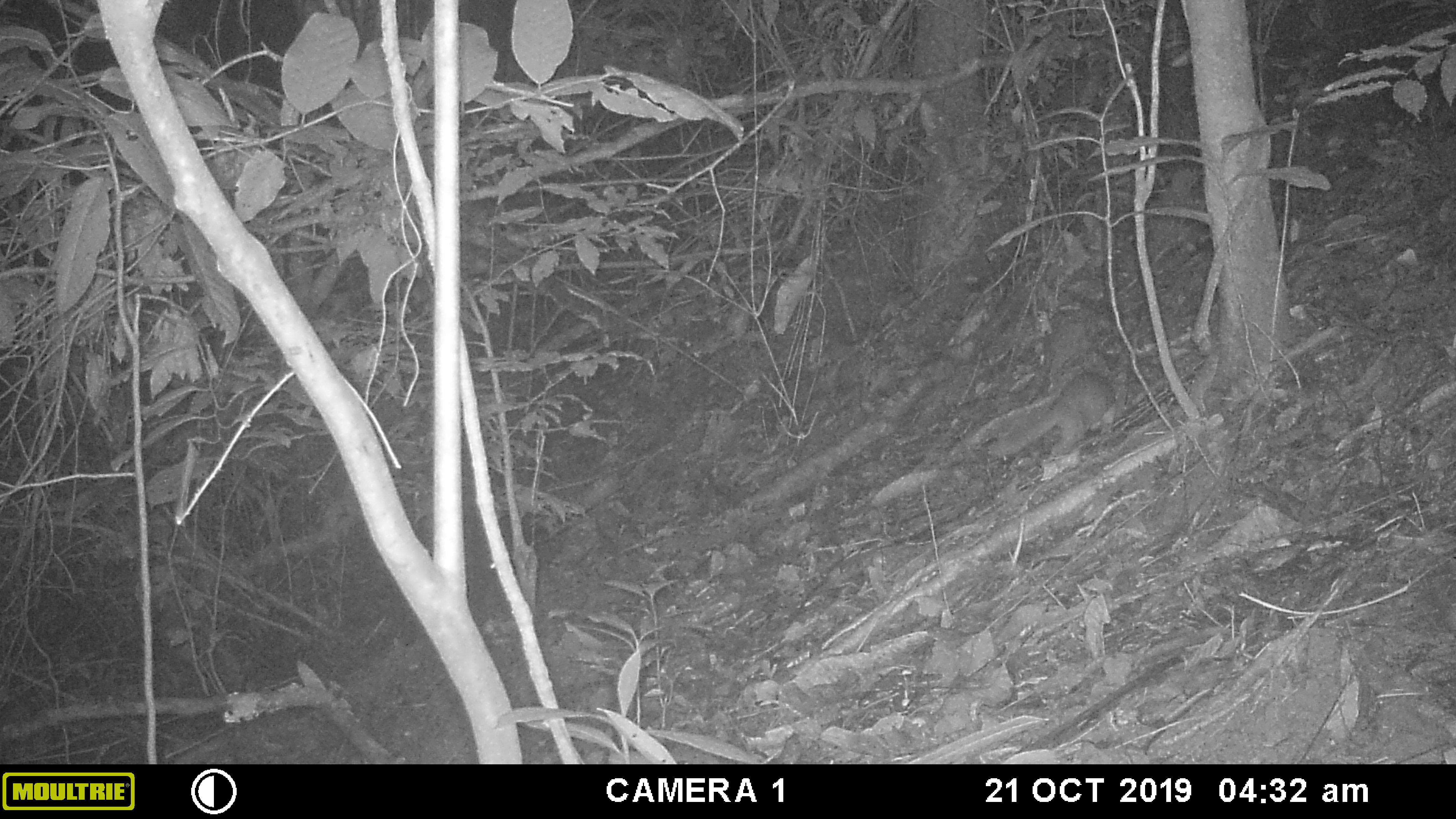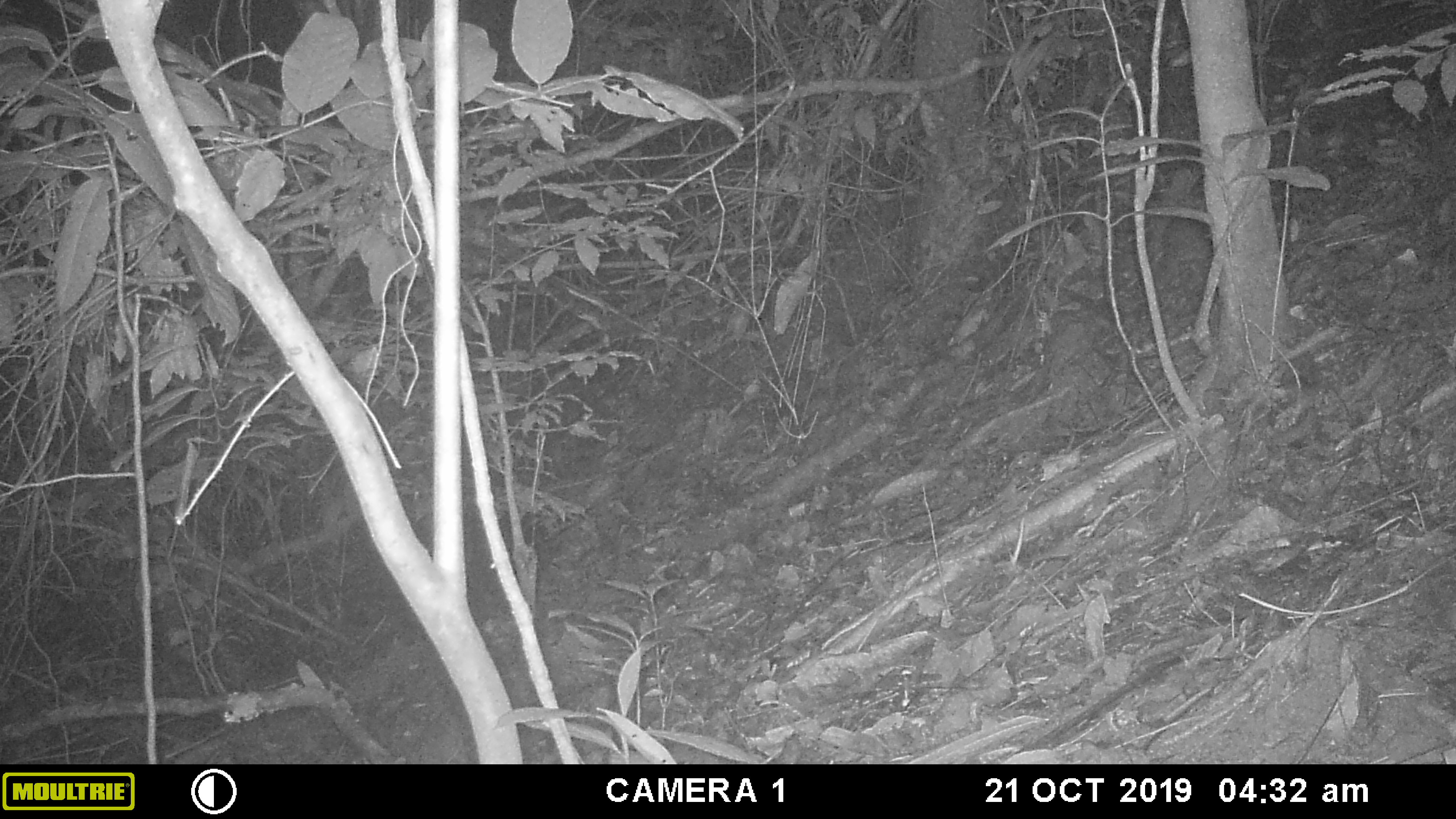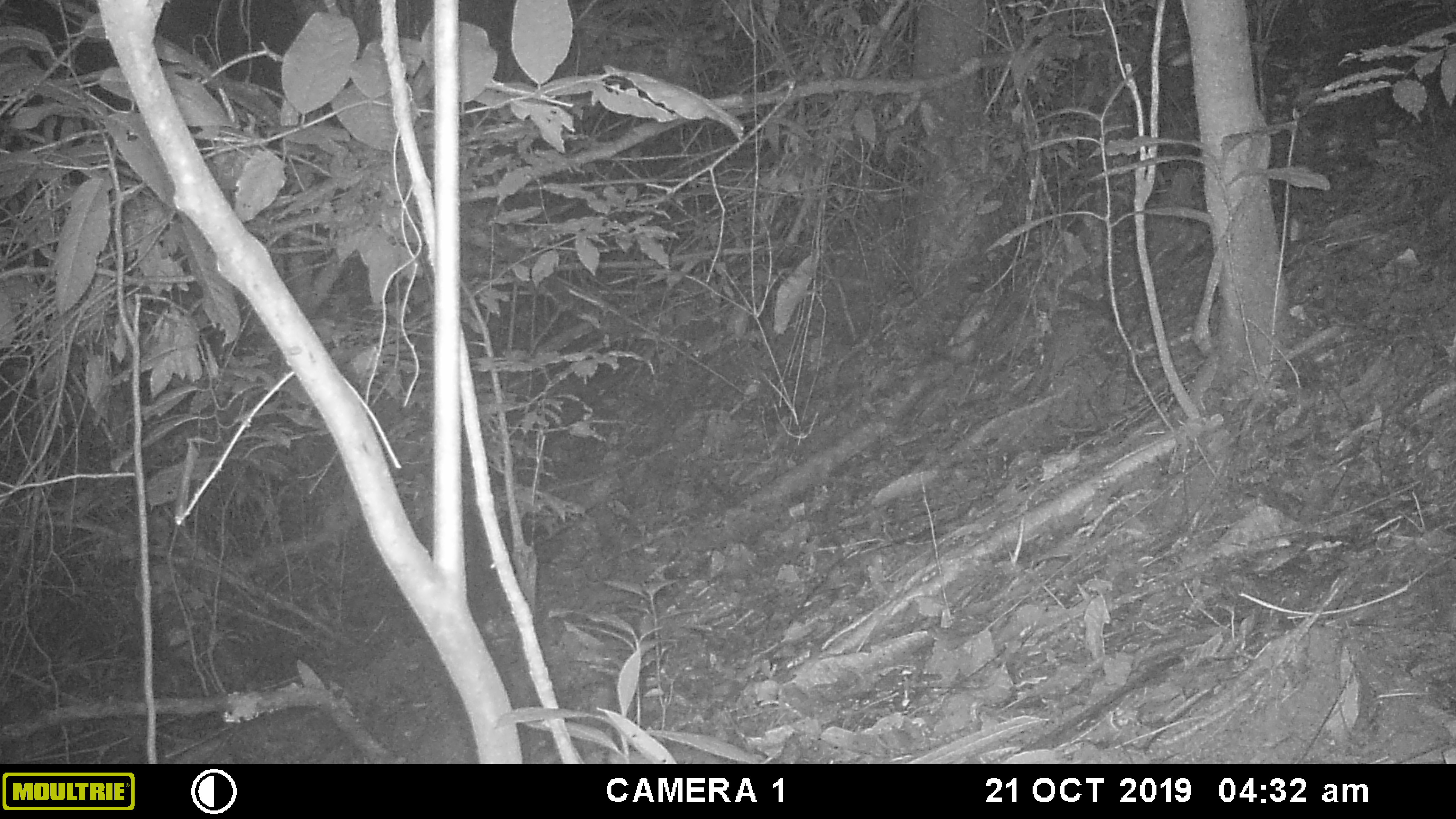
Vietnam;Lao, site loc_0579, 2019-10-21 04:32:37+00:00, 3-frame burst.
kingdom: Animalia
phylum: Chordata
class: Mammalia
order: Carnivora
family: Mustelidae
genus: Melogale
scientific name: Melogale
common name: ferret badger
Ferret badger (Melogale). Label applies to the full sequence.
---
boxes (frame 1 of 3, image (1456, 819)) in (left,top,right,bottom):
ferret badger: (987,371,1117,457)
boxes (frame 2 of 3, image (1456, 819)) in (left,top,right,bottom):
ferret badger: (1157,216,1214,314)